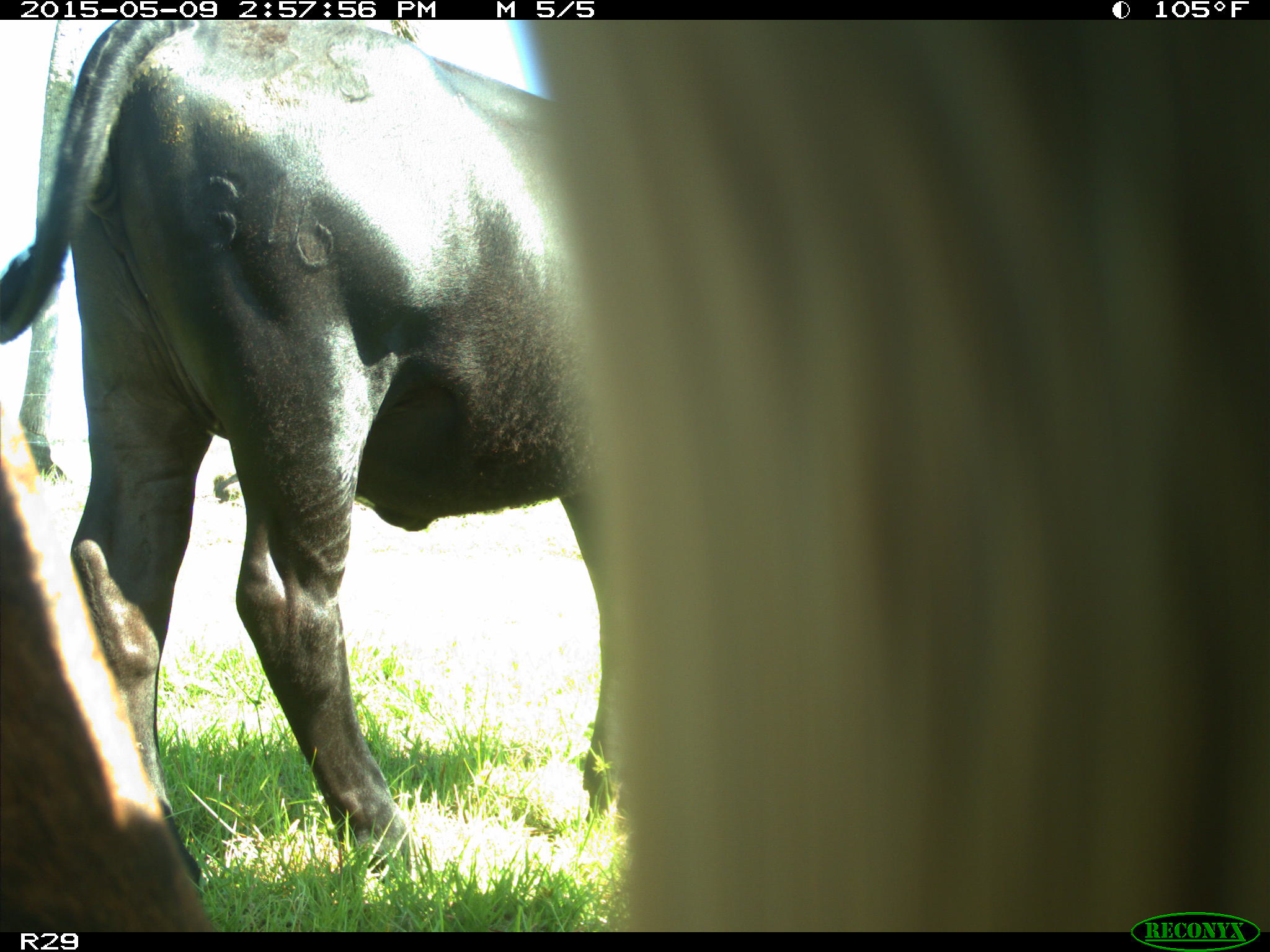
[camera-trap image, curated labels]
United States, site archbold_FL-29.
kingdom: Animalia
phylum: Chordata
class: Mammalia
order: Artiodactyla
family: Bovidae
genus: Bos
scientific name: Bos taurus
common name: domestic cow